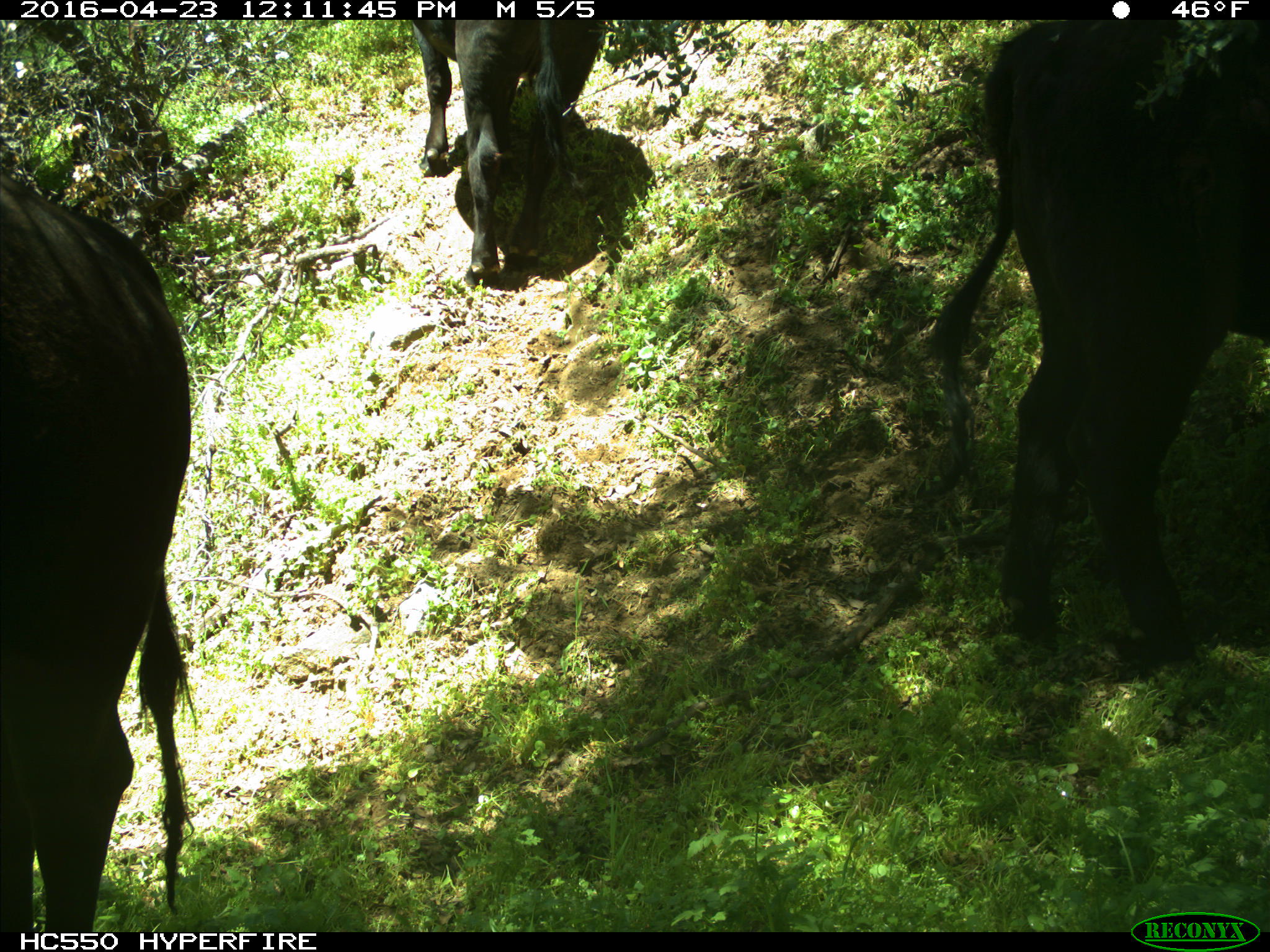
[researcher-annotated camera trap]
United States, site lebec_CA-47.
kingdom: Animalia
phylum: Chordata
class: Mammalia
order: Artiodactyla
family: Bovidae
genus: Bos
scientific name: Bos taurus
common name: domestic cow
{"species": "Bos taurus (domestic cow)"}